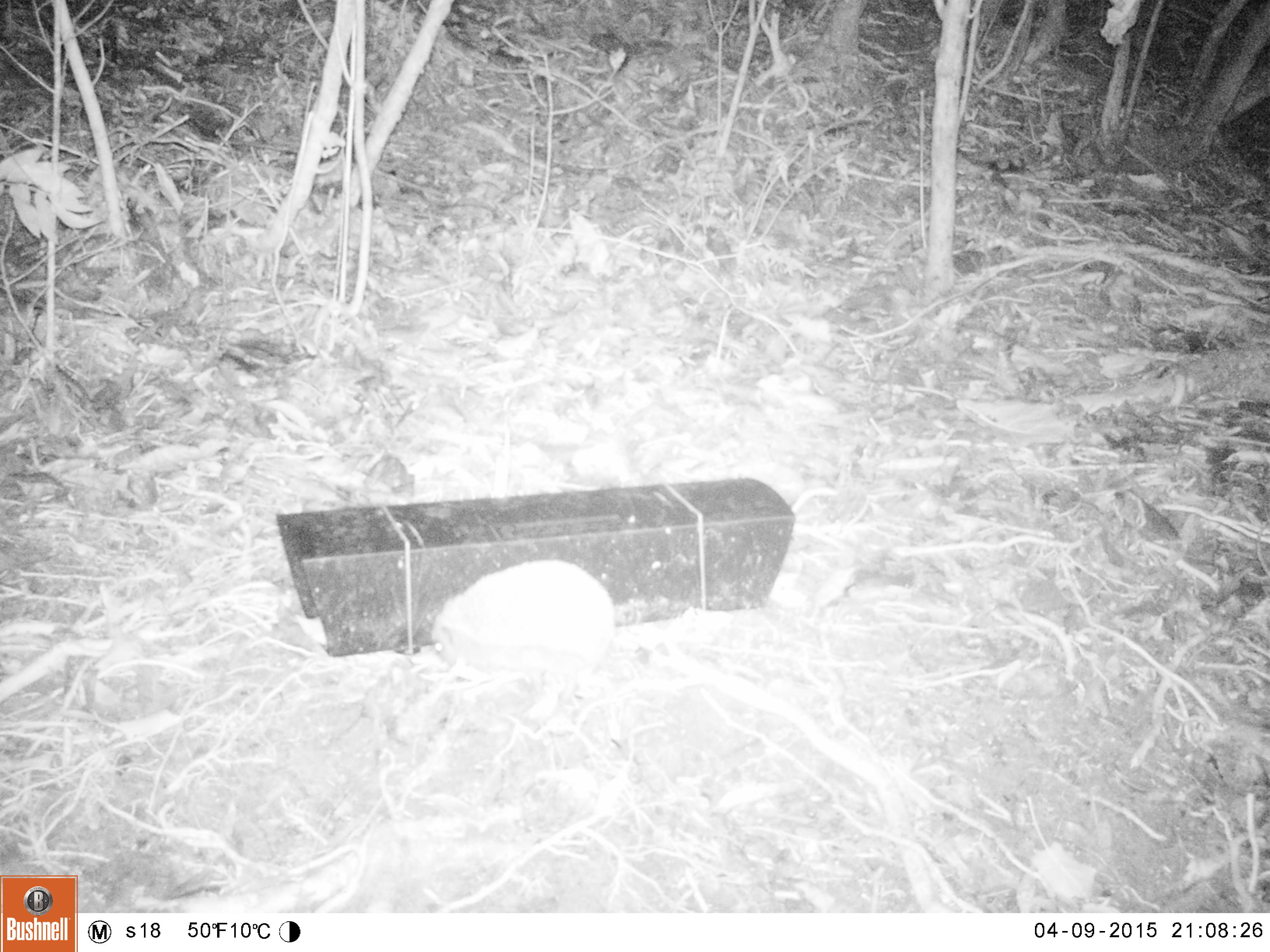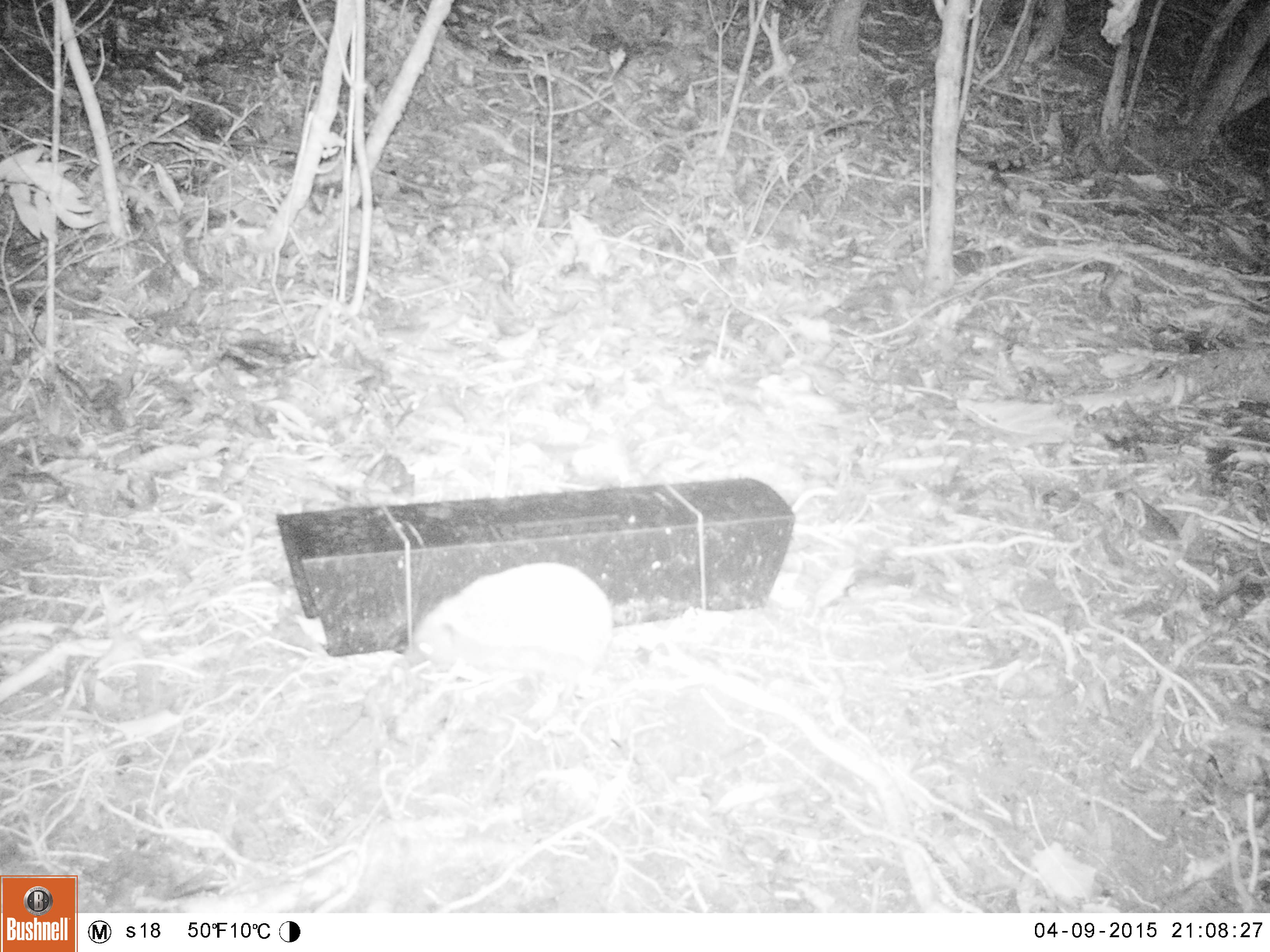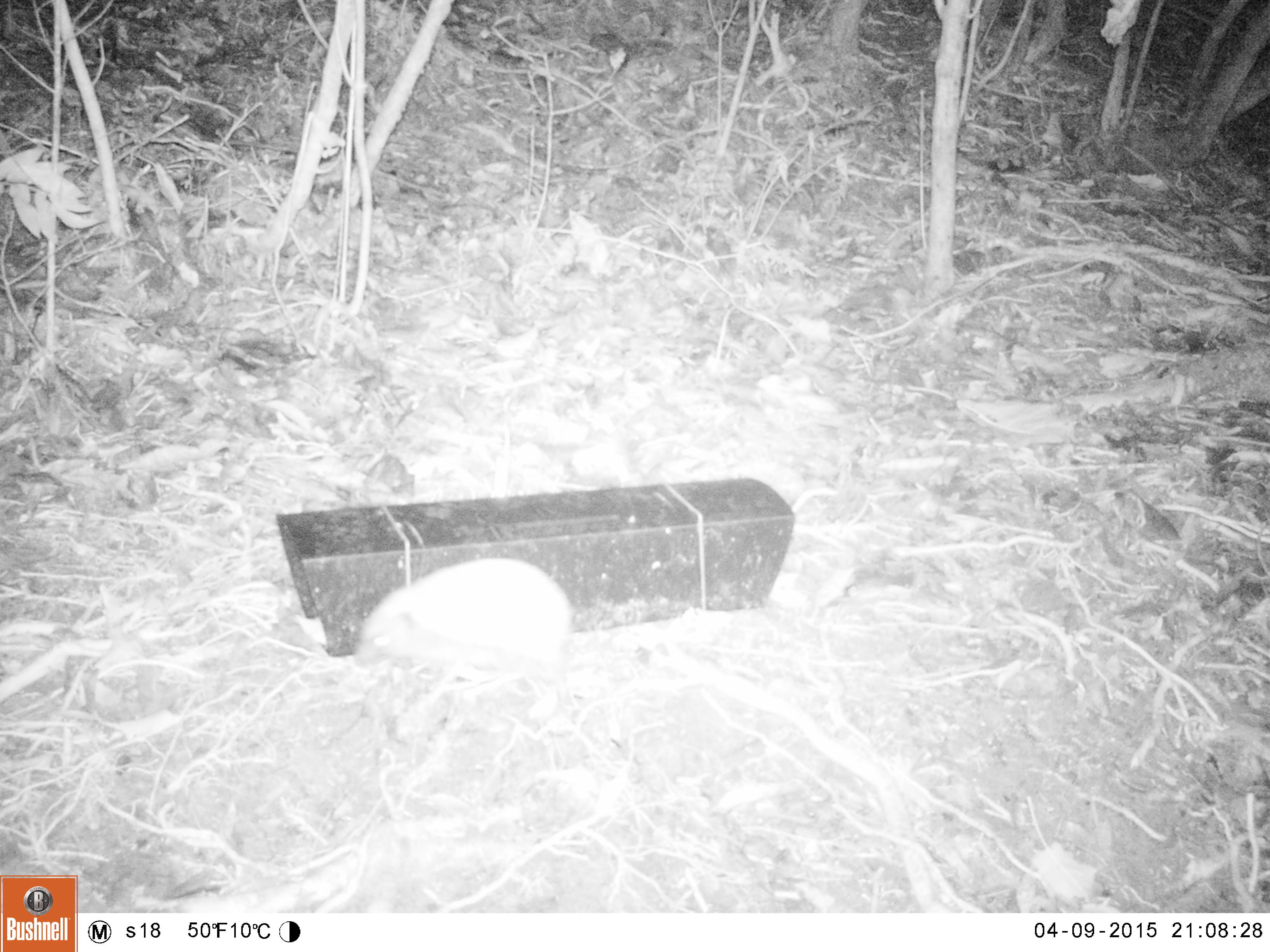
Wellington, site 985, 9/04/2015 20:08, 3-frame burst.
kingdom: Animalia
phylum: Chordata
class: Mammalia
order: Eulipotyphla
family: Erinaceidae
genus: Erinaceus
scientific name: Erinaceus europaeus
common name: hedgehog